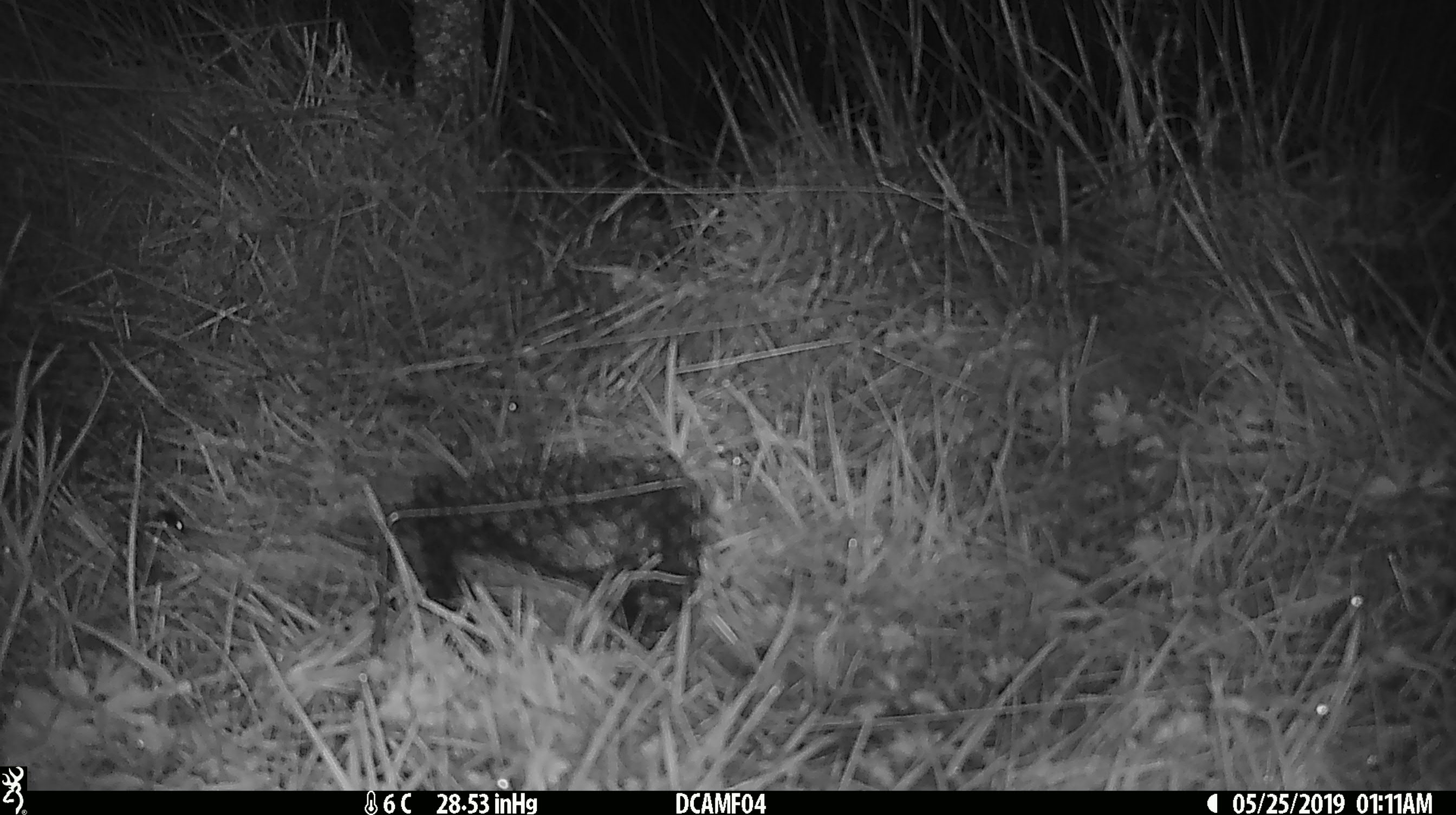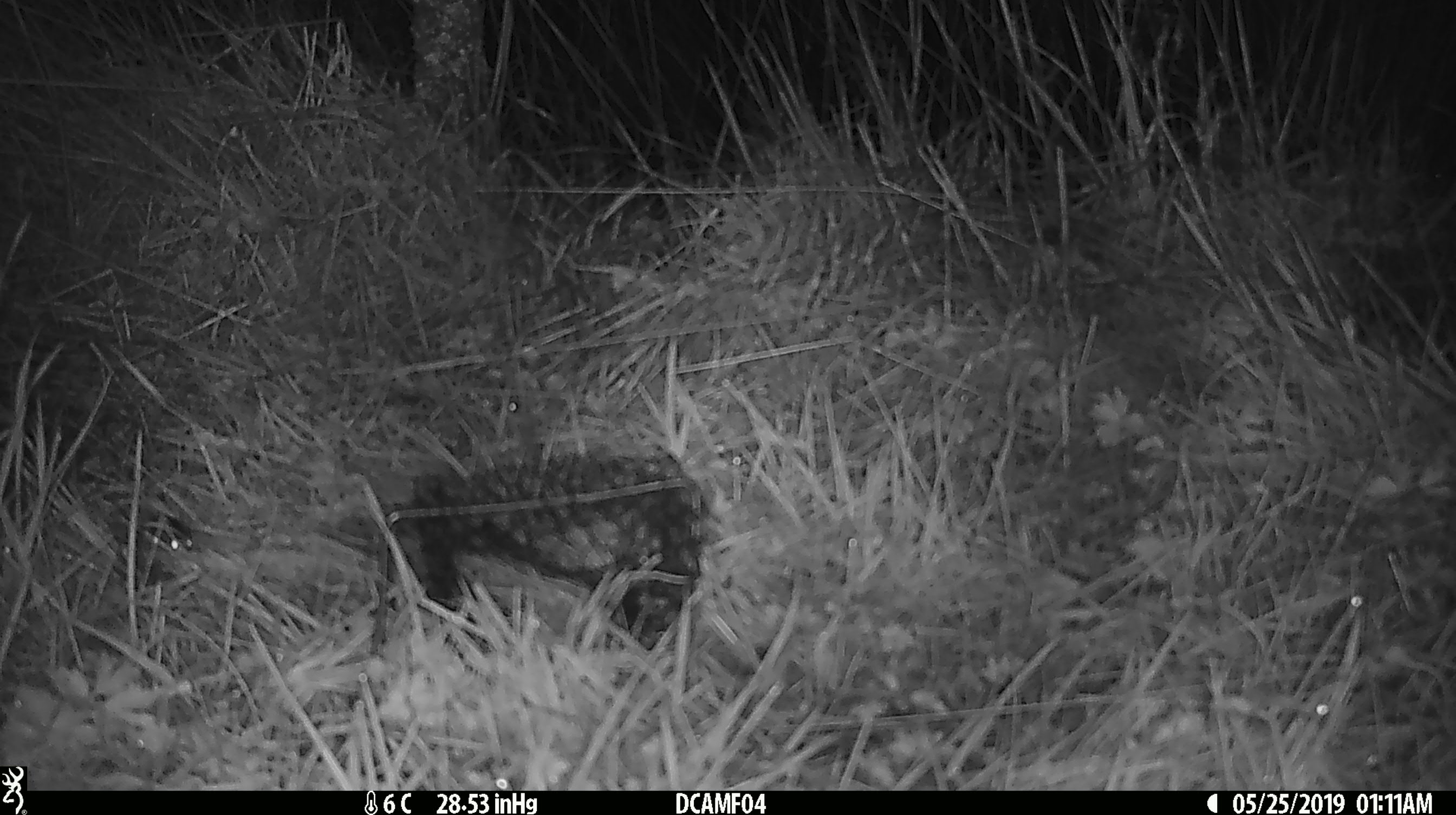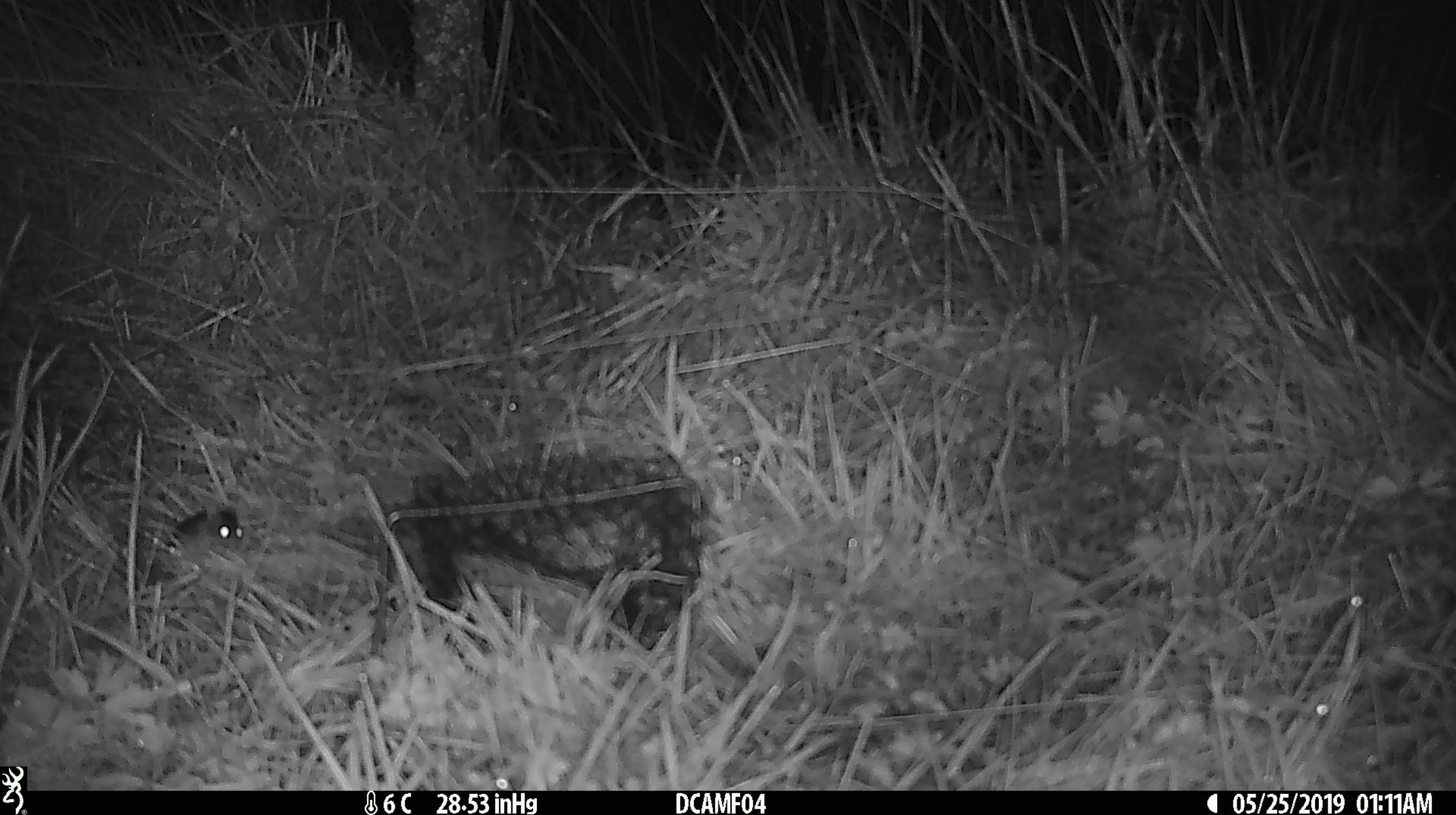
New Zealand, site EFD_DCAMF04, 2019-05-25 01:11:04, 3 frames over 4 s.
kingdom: Animalia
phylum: Chordata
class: Mammalia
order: Rodentia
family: Muridae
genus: Mus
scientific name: Mus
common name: mouse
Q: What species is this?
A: Mouse (Mus).